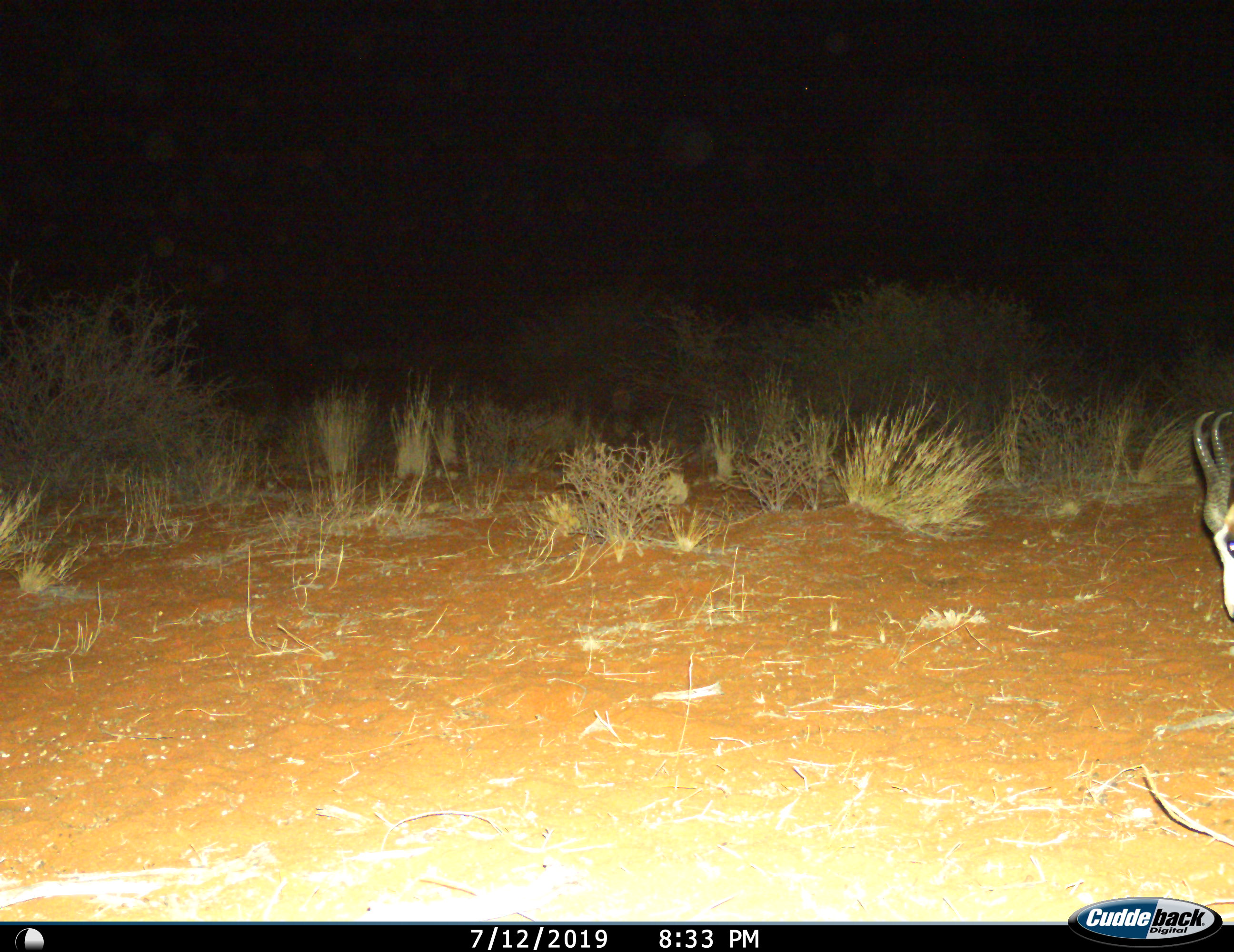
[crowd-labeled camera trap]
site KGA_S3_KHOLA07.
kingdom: Animalia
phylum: Chordata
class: Mammalia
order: Artiodactyla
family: Bovidae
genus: Antidorcas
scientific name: Antidorcas marsupialis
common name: springbok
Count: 1.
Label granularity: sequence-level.